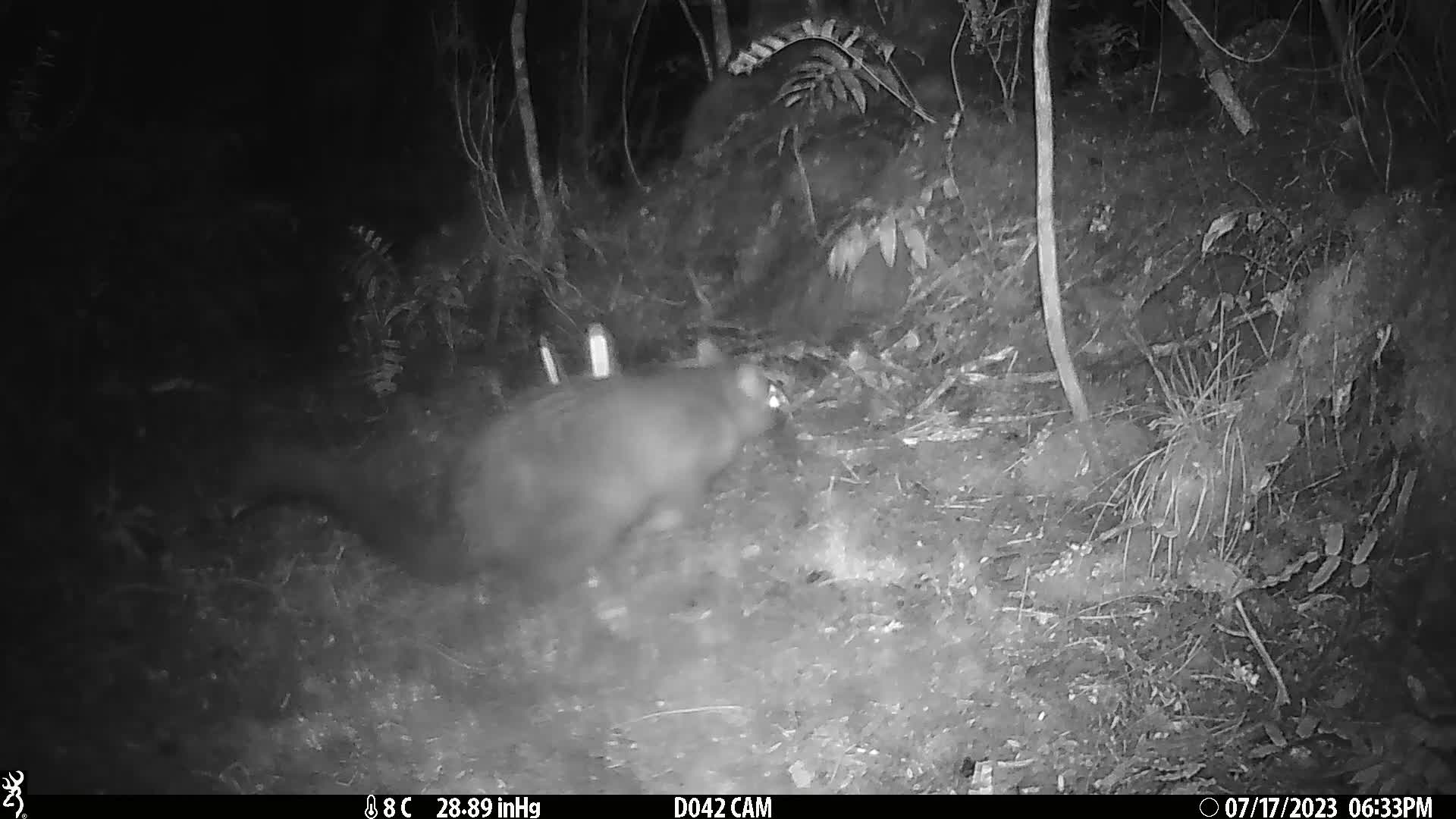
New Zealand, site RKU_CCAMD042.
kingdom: Animalia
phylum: Chordata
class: Mammalia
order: Diprotodontia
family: Phalangeridae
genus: Trichosurus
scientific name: Trichosurus vulpecula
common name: common brushtail possum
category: possum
Possum (common brushtail possum) (Trichosurus vulpecula).